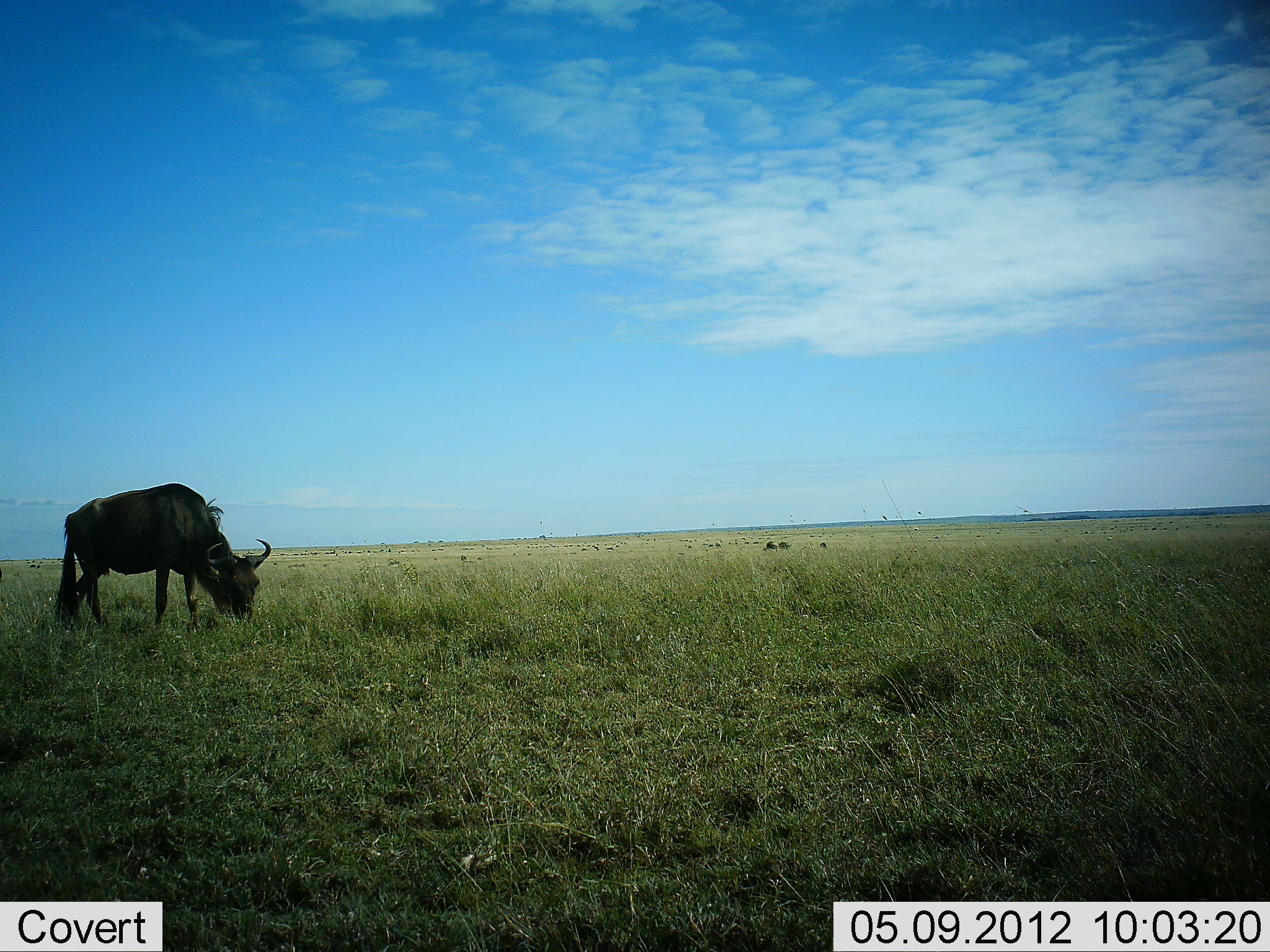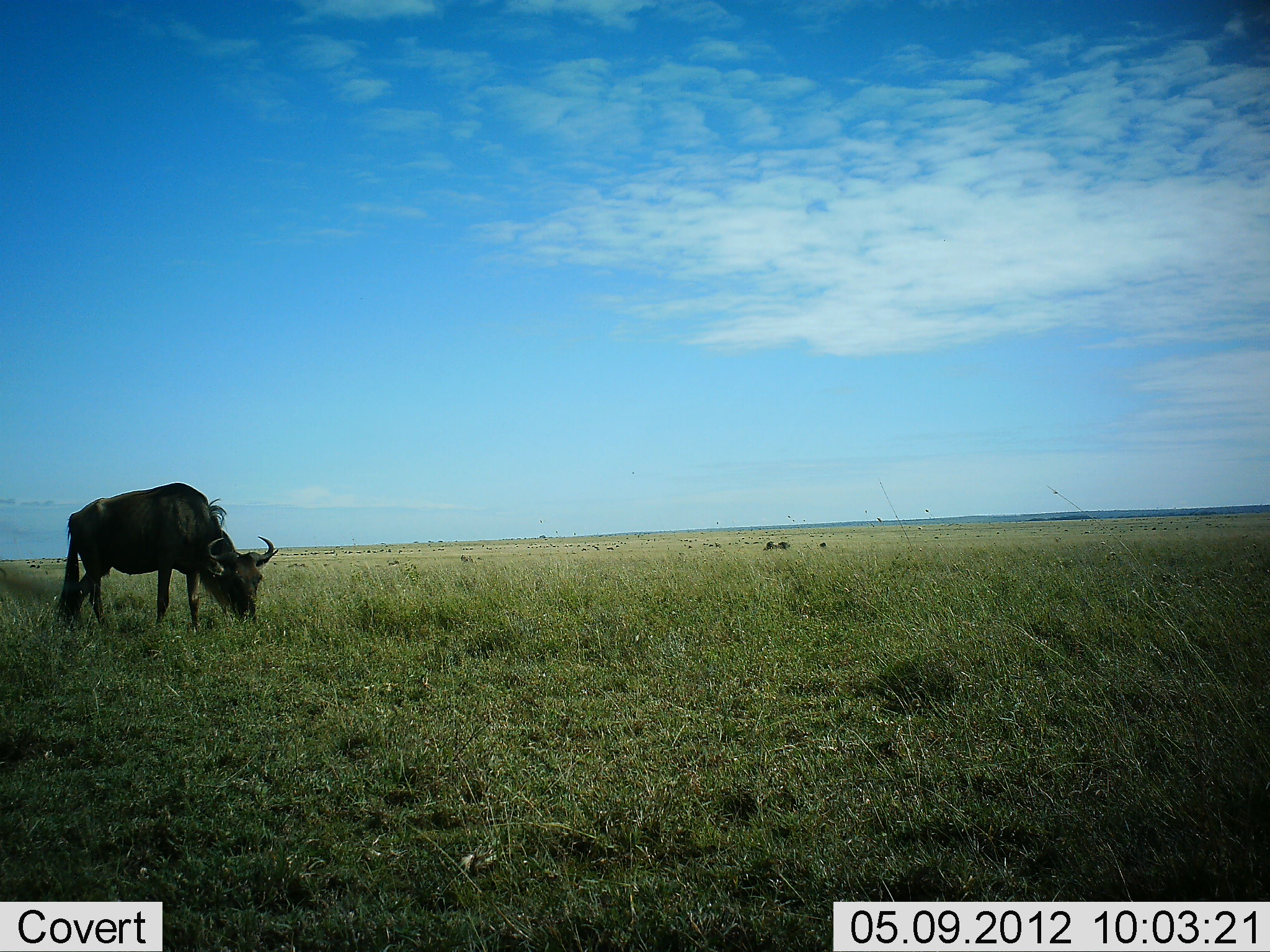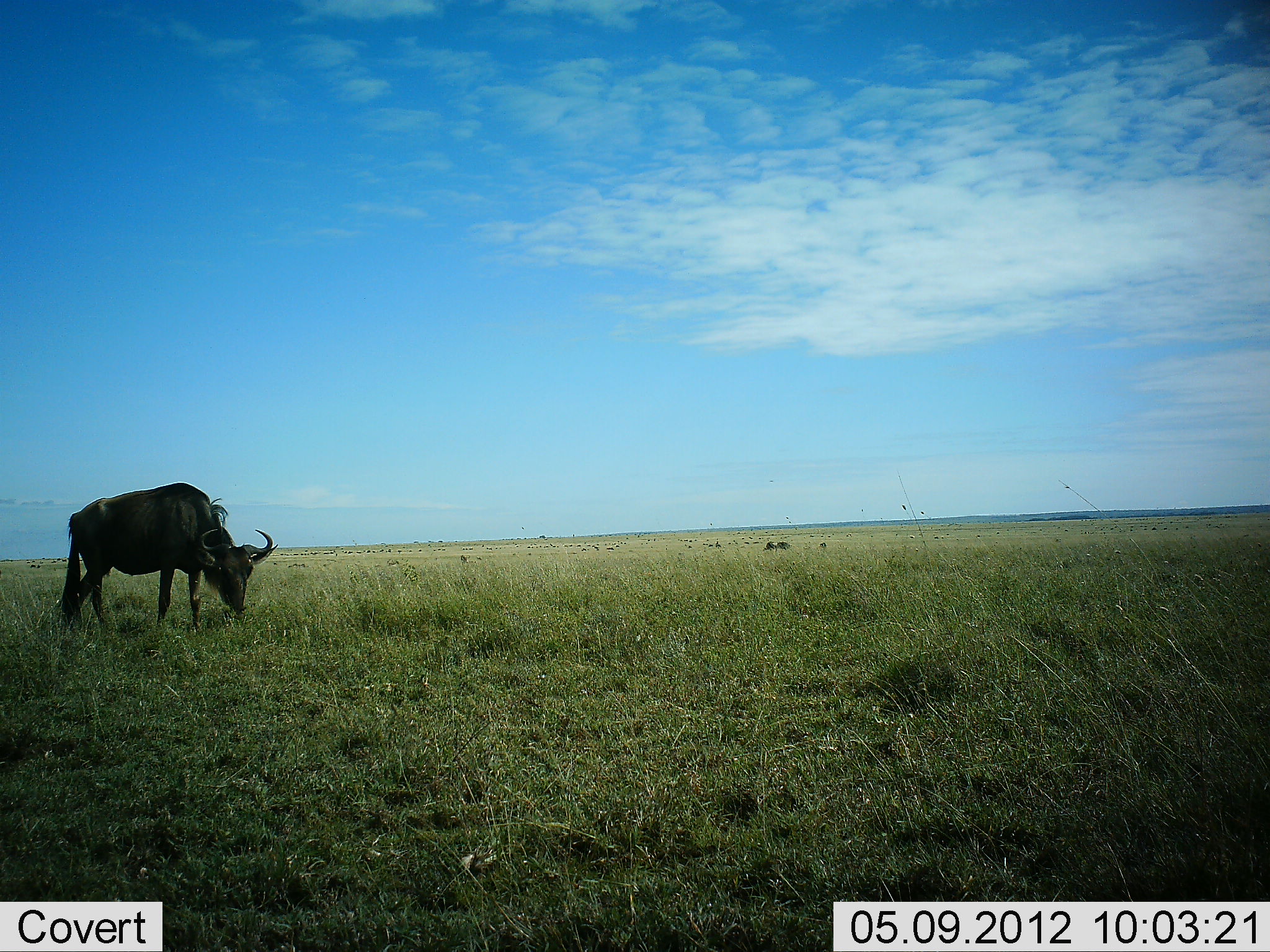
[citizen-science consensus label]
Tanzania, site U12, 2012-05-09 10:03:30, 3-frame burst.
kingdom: Animalia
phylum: Chordata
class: Mammalia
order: Artiodactyla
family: Bovidae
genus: Connochaetes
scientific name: Connochaetes taurinus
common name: blue wildebeest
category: wildebeest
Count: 1.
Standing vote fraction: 20%.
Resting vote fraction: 0%.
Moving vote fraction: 0%.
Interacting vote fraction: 0%.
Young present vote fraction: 0%.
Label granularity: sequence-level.